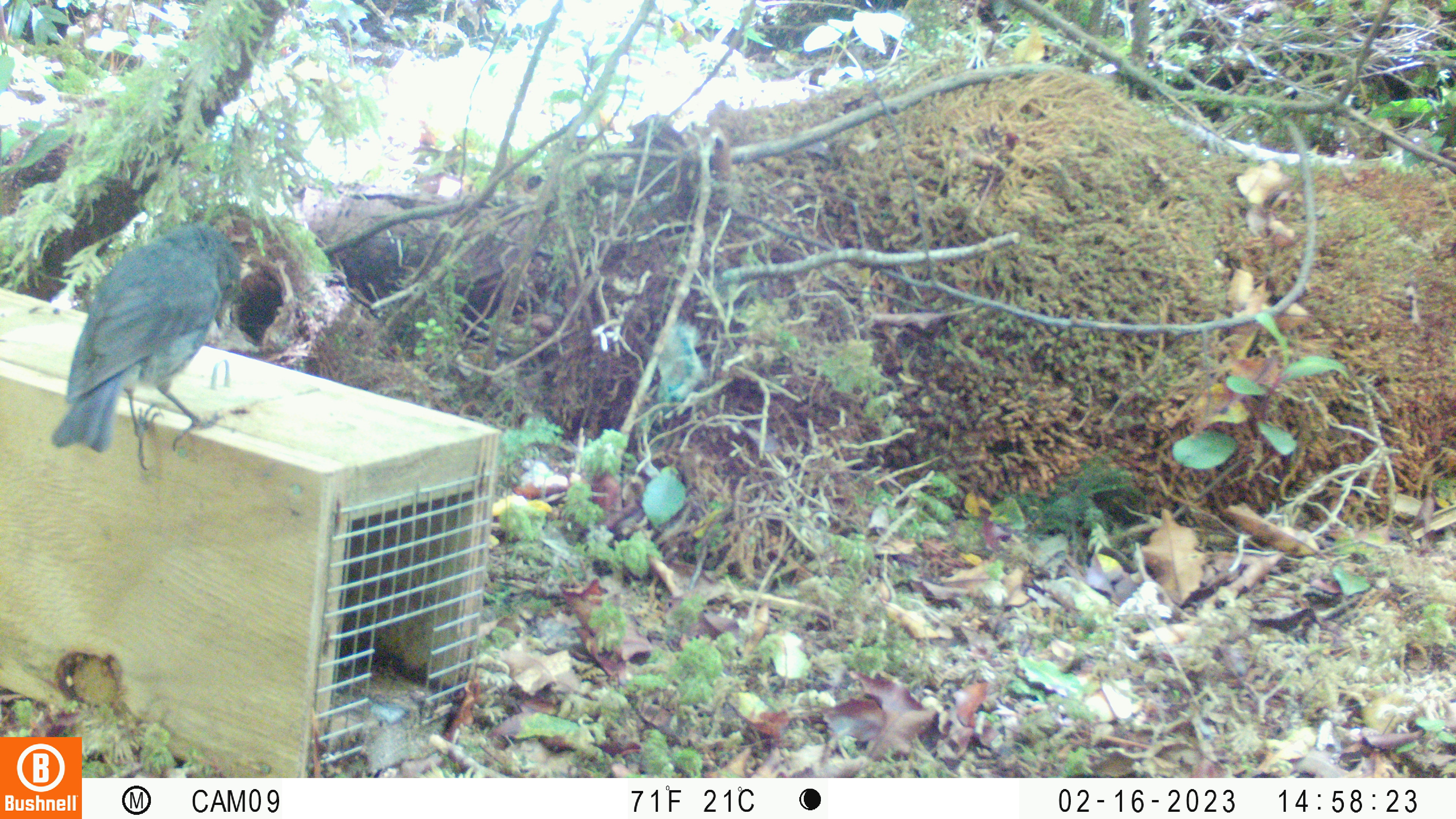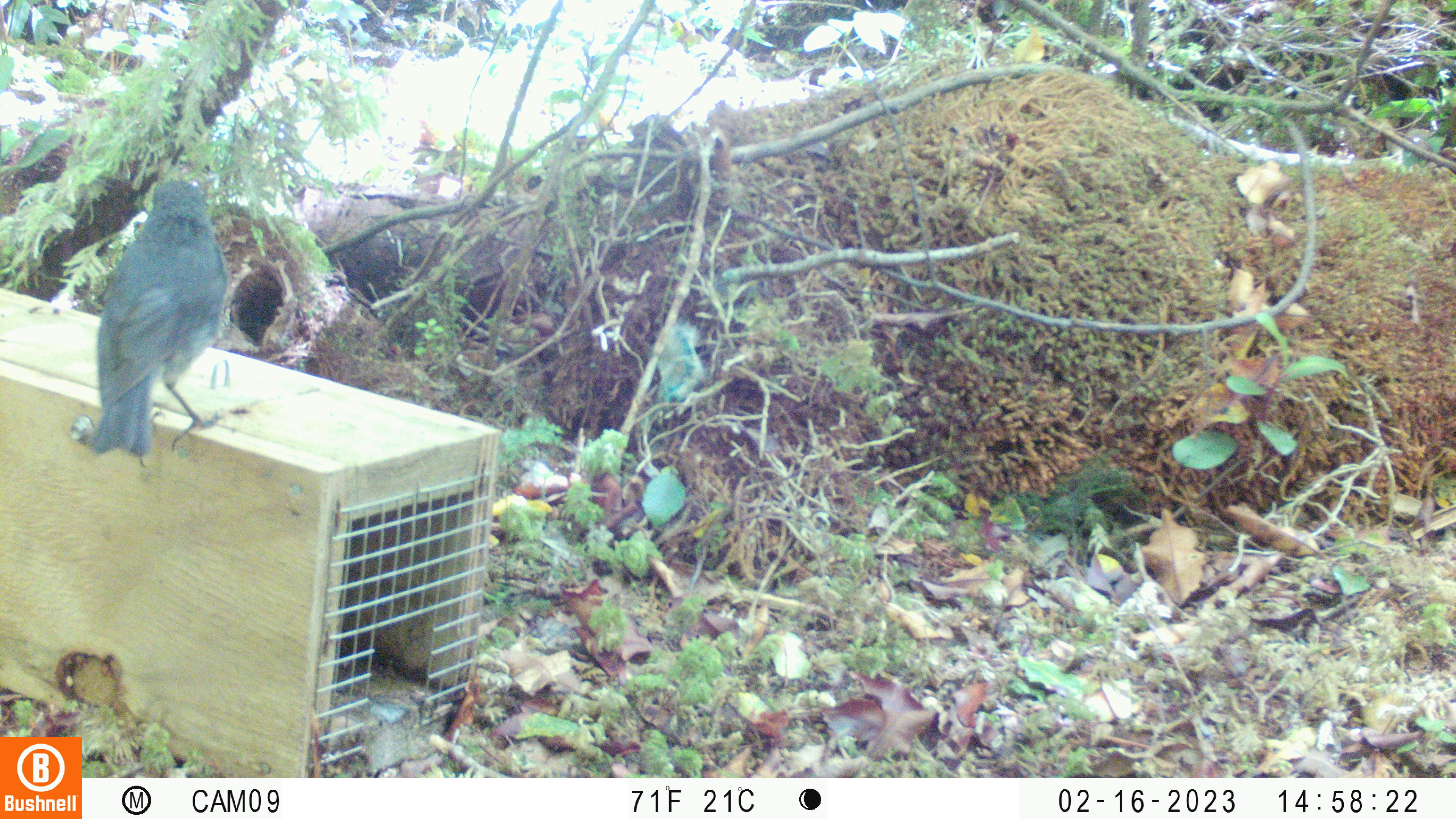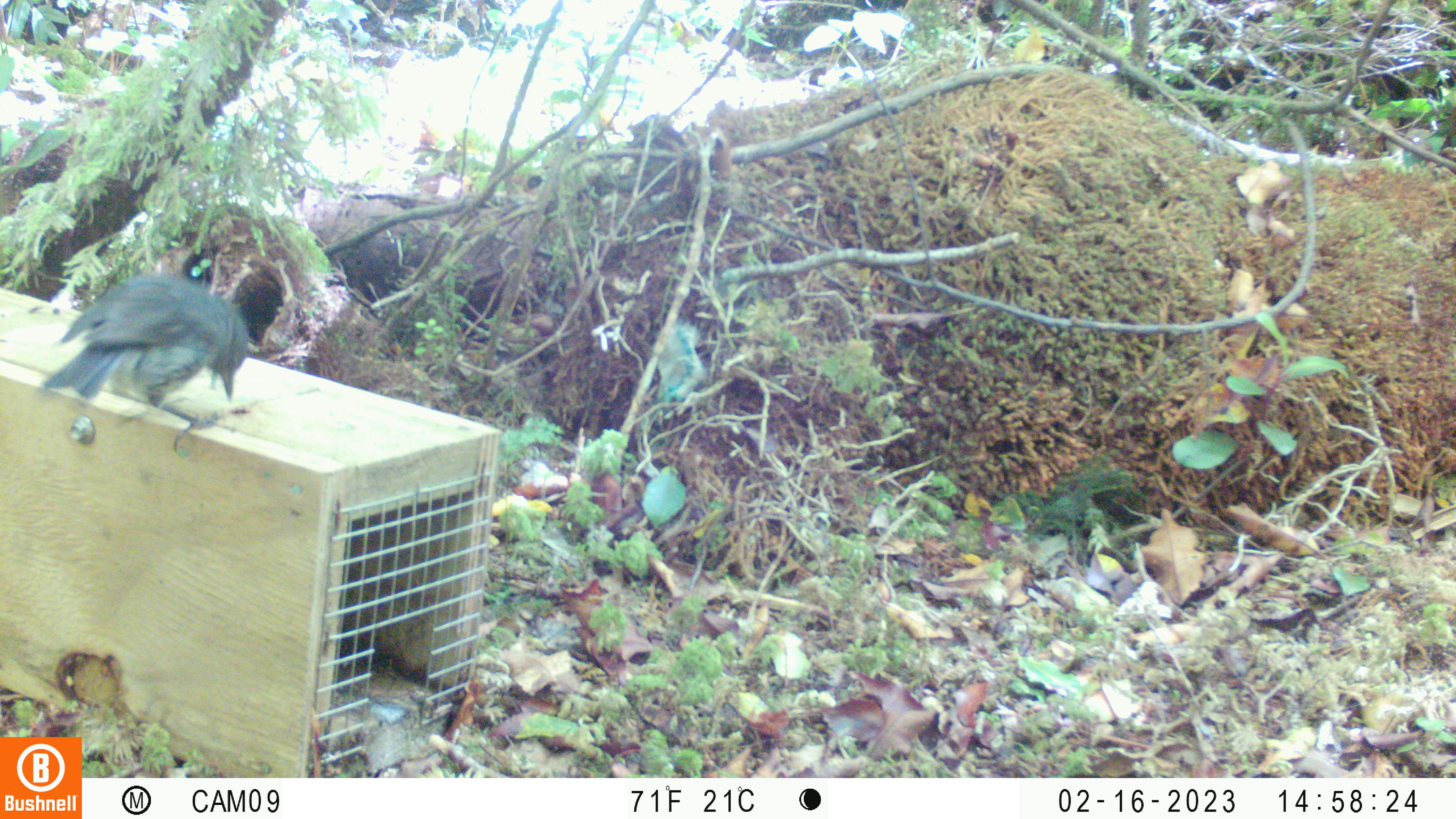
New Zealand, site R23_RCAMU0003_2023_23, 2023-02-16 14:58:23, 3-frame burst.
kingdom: Animalia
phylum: Chordata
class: Aves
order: Passeriformes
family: Petroicidae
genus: Petroica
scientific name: Petroica australis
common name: new zealand robin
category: robin